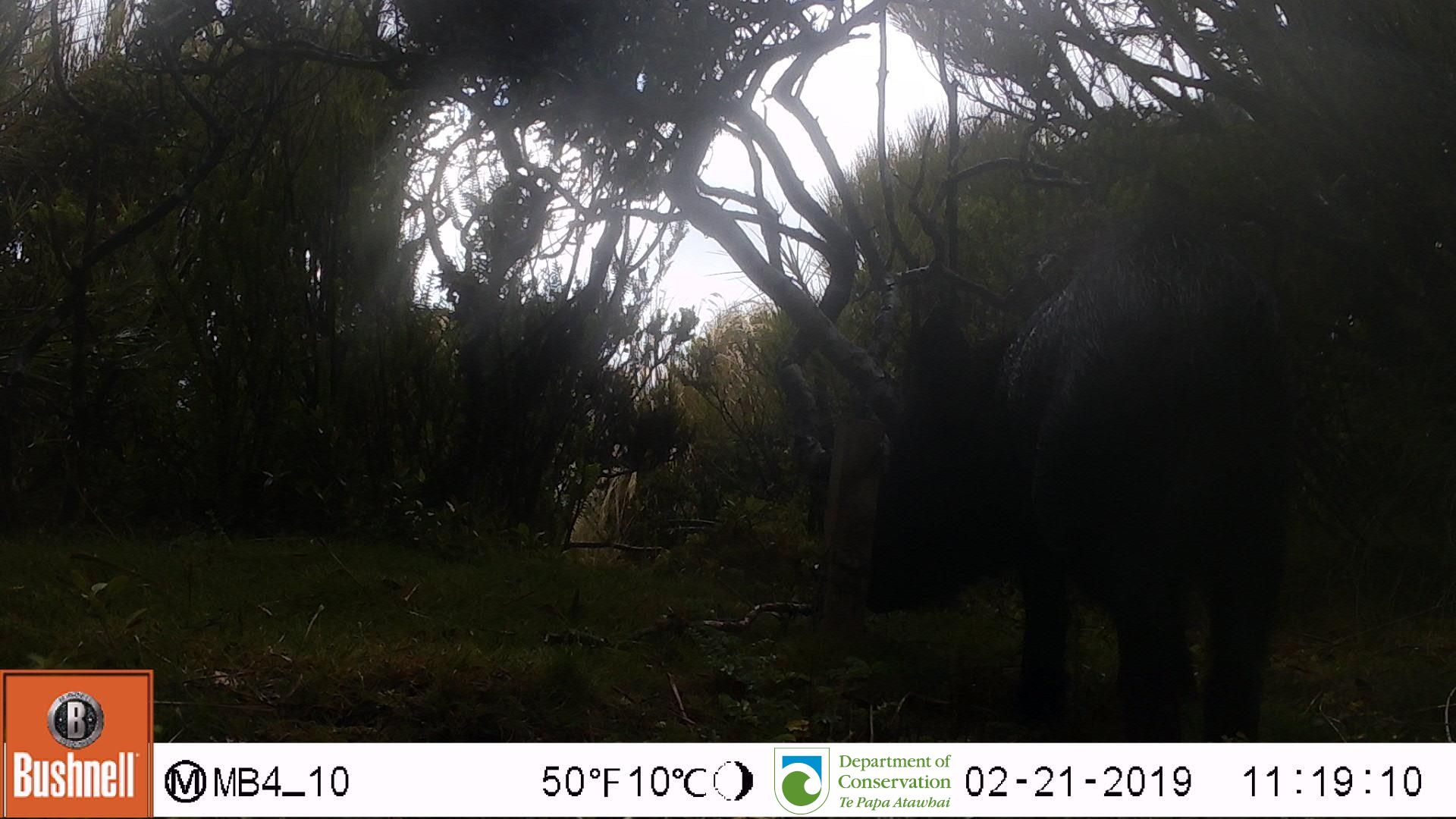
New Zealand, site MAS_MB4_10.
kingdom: Animalia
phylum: Chordata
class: Mammalia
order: Artiodactyla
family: Suidae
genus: Sus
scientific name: Sus scrofa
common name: pig